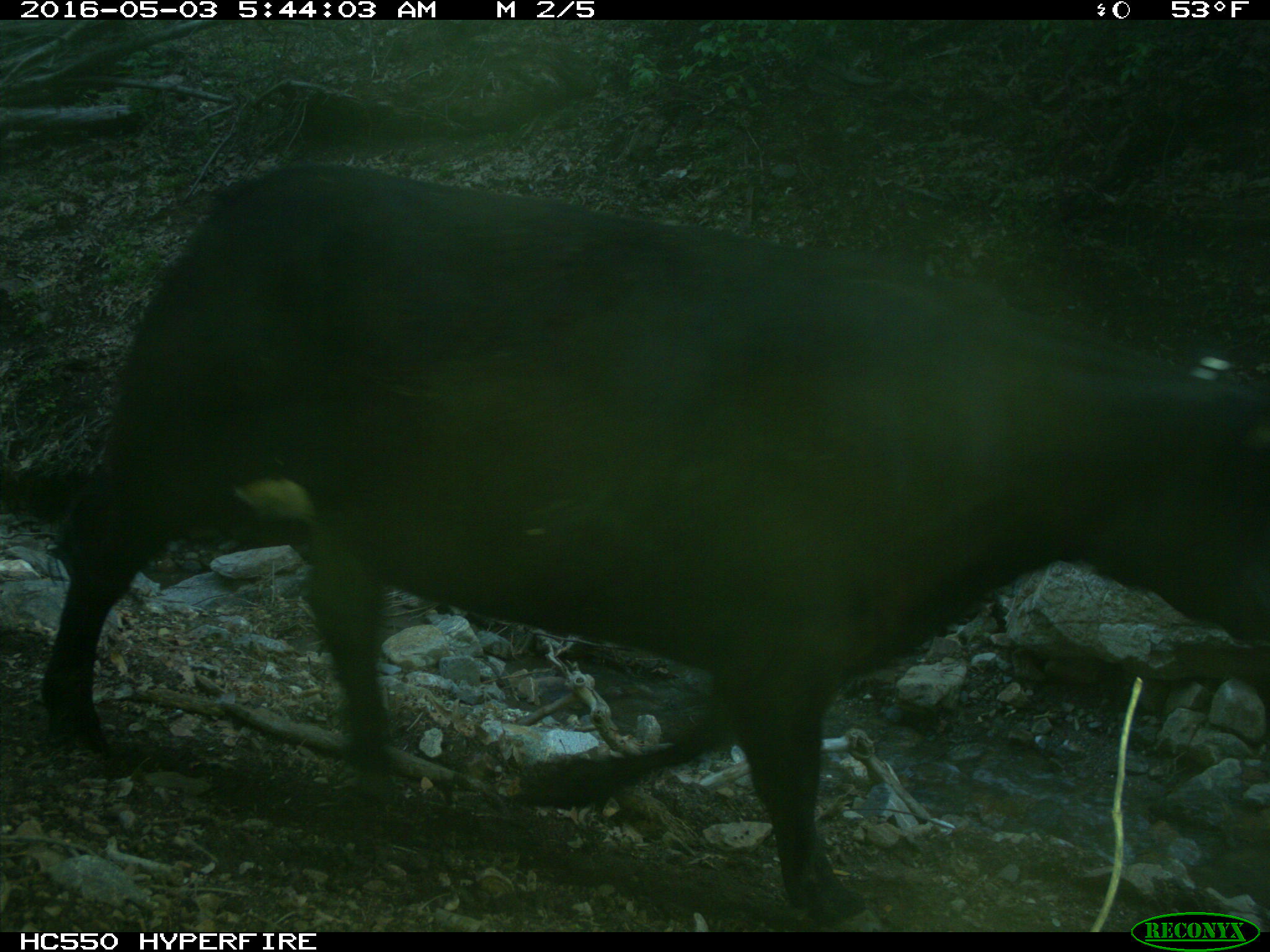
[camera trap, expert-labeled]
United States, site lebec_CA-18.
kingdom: Animalia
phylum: Chordata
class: Mammalia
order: Artiodactyla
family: Bovidae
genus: Bos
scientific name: Bos taurus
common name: domestic cow